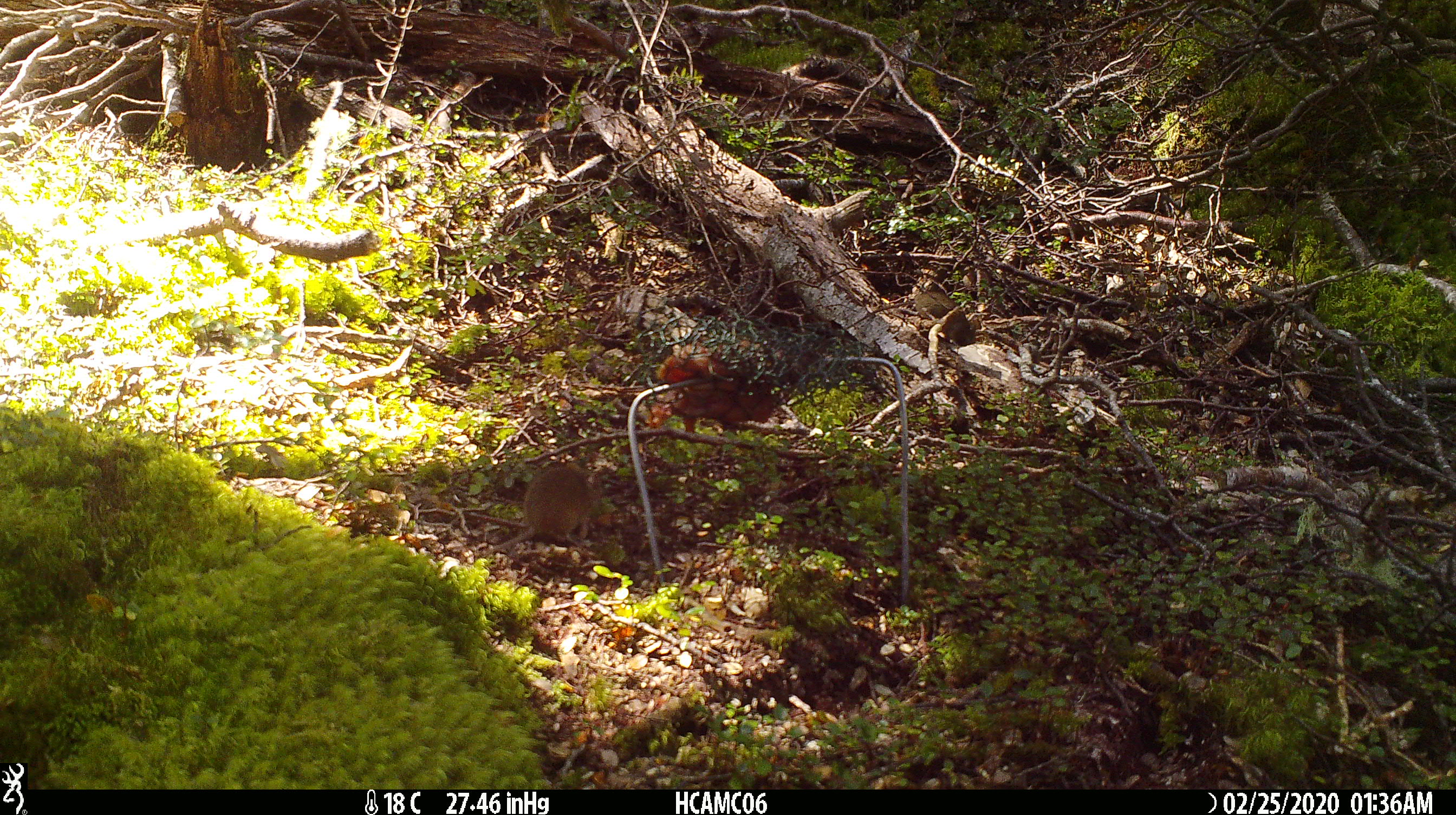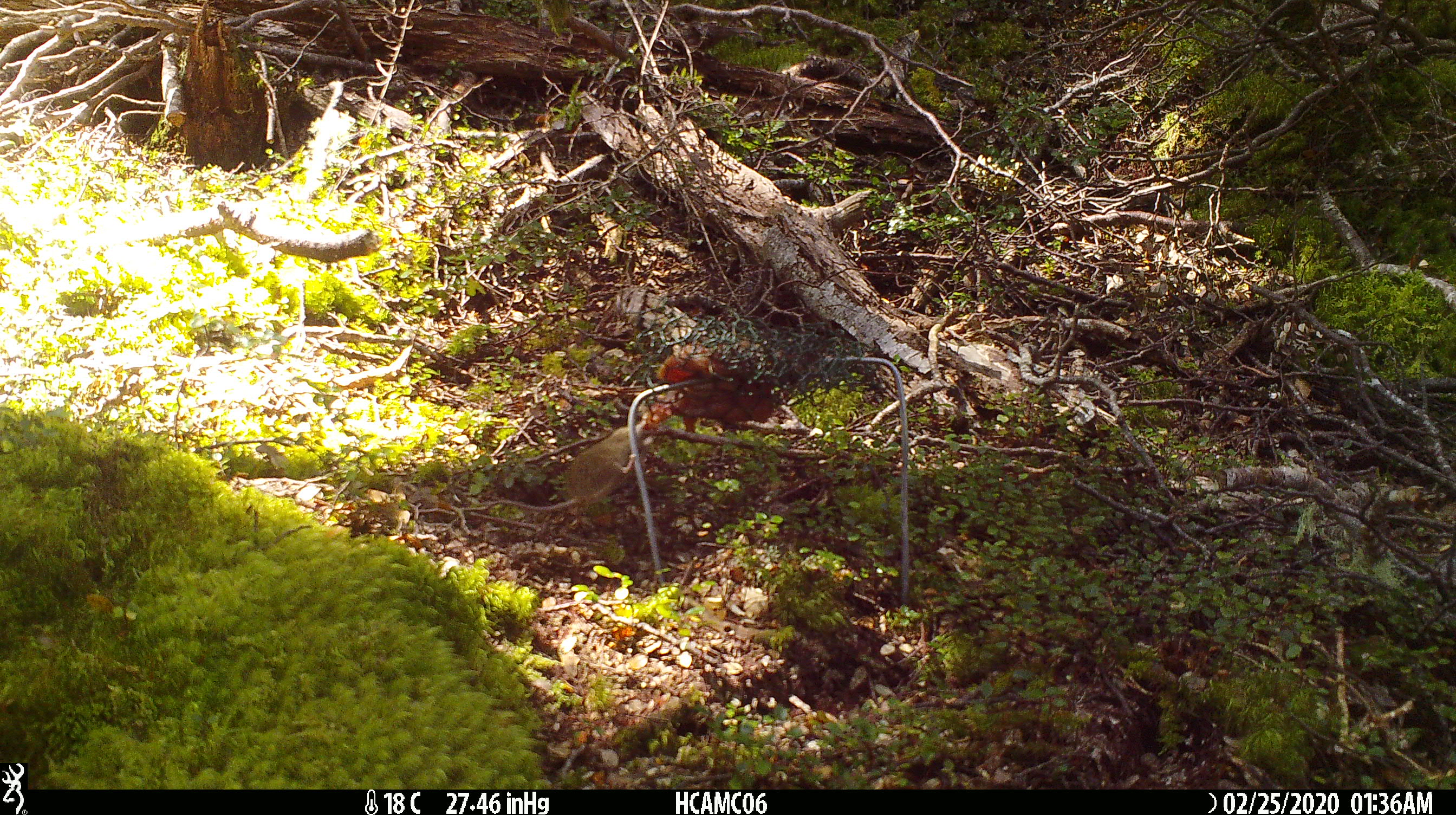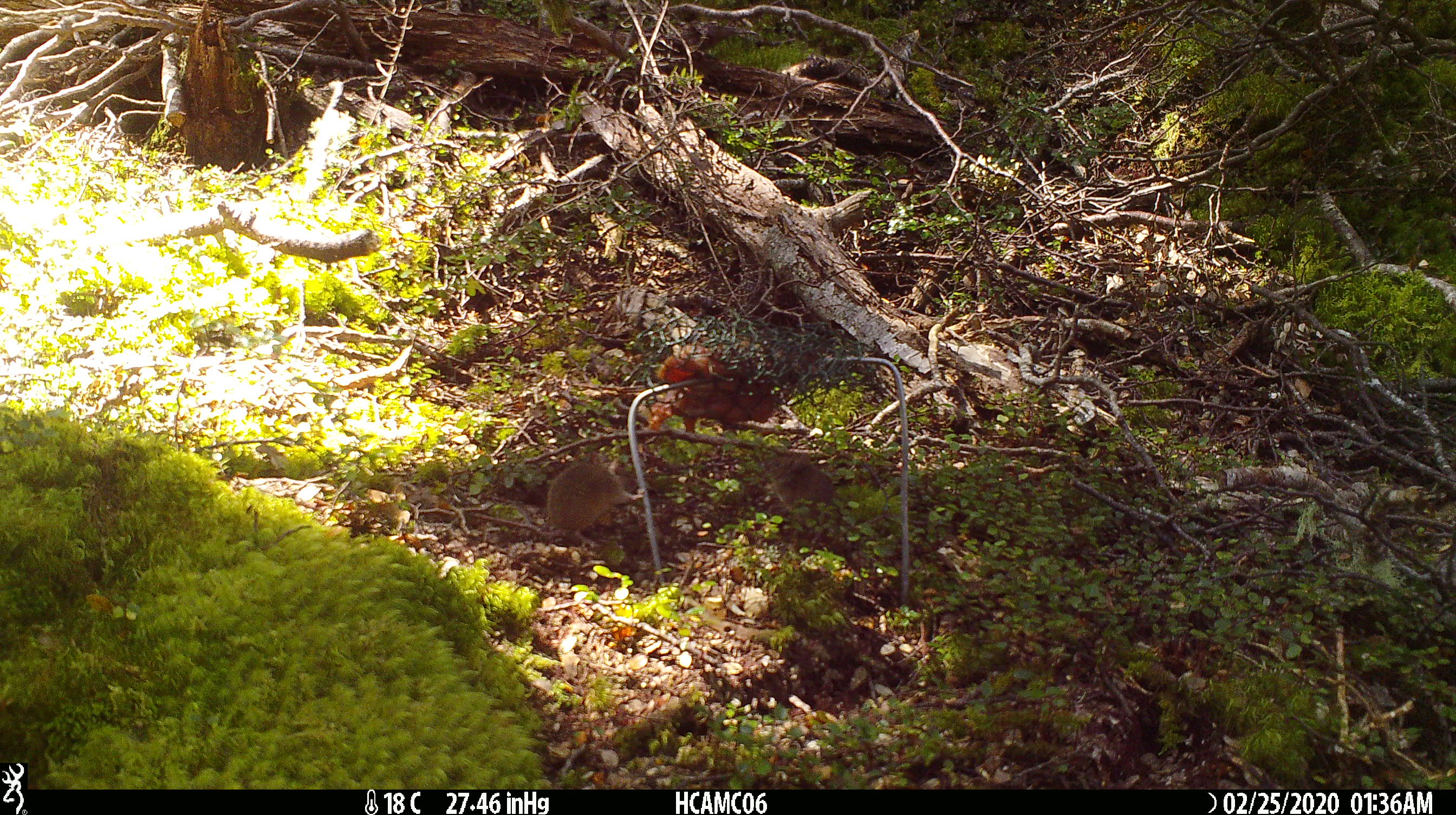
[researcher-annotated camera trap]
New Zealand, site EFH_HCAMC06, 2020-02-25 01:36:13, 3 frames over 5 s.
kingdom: Animalia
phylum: Chordata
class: Mammalia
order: Rodentia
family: Muridae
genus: Mus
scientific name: Mus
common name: mouse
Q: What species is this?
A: Mouse (Mus).